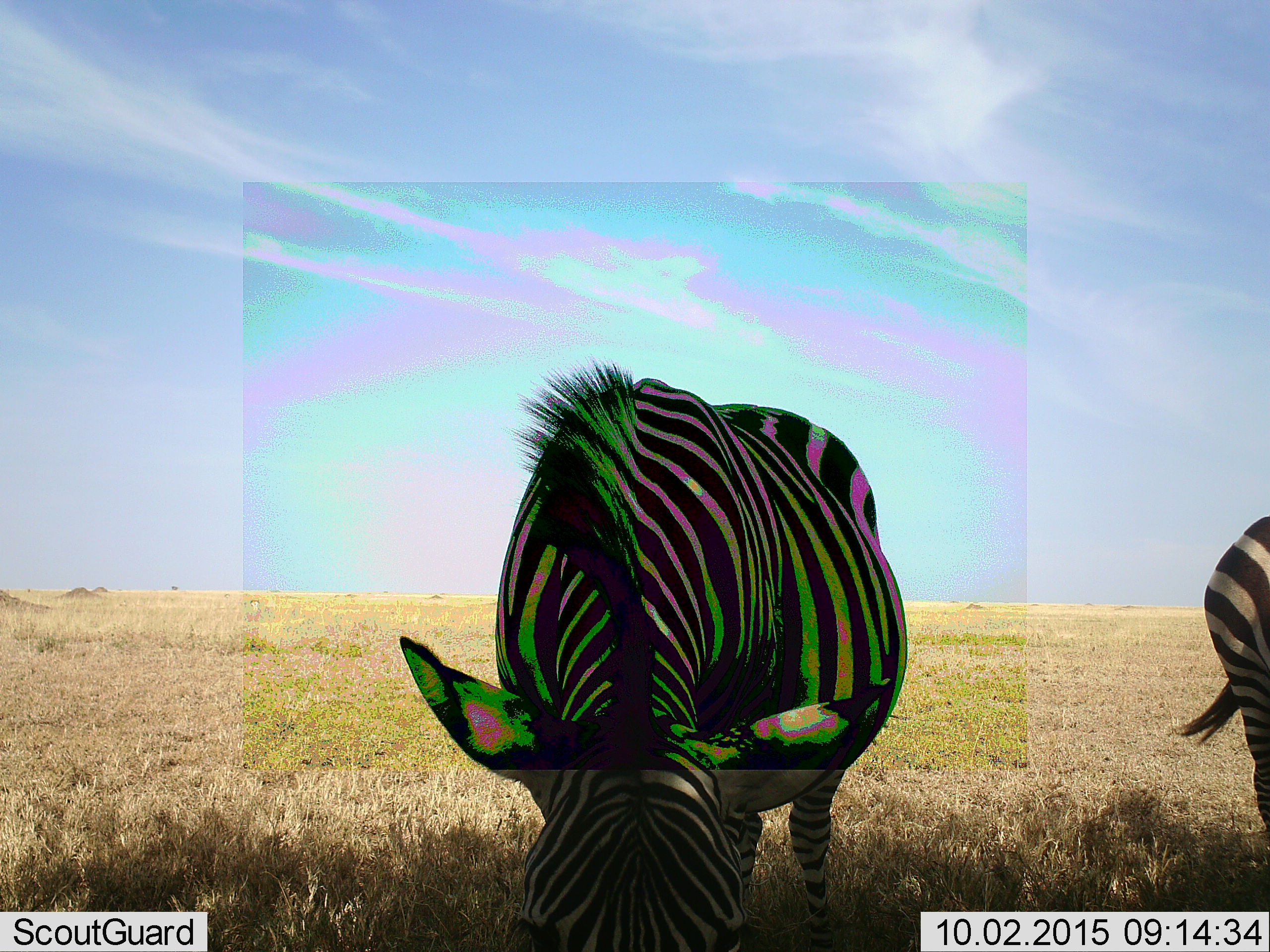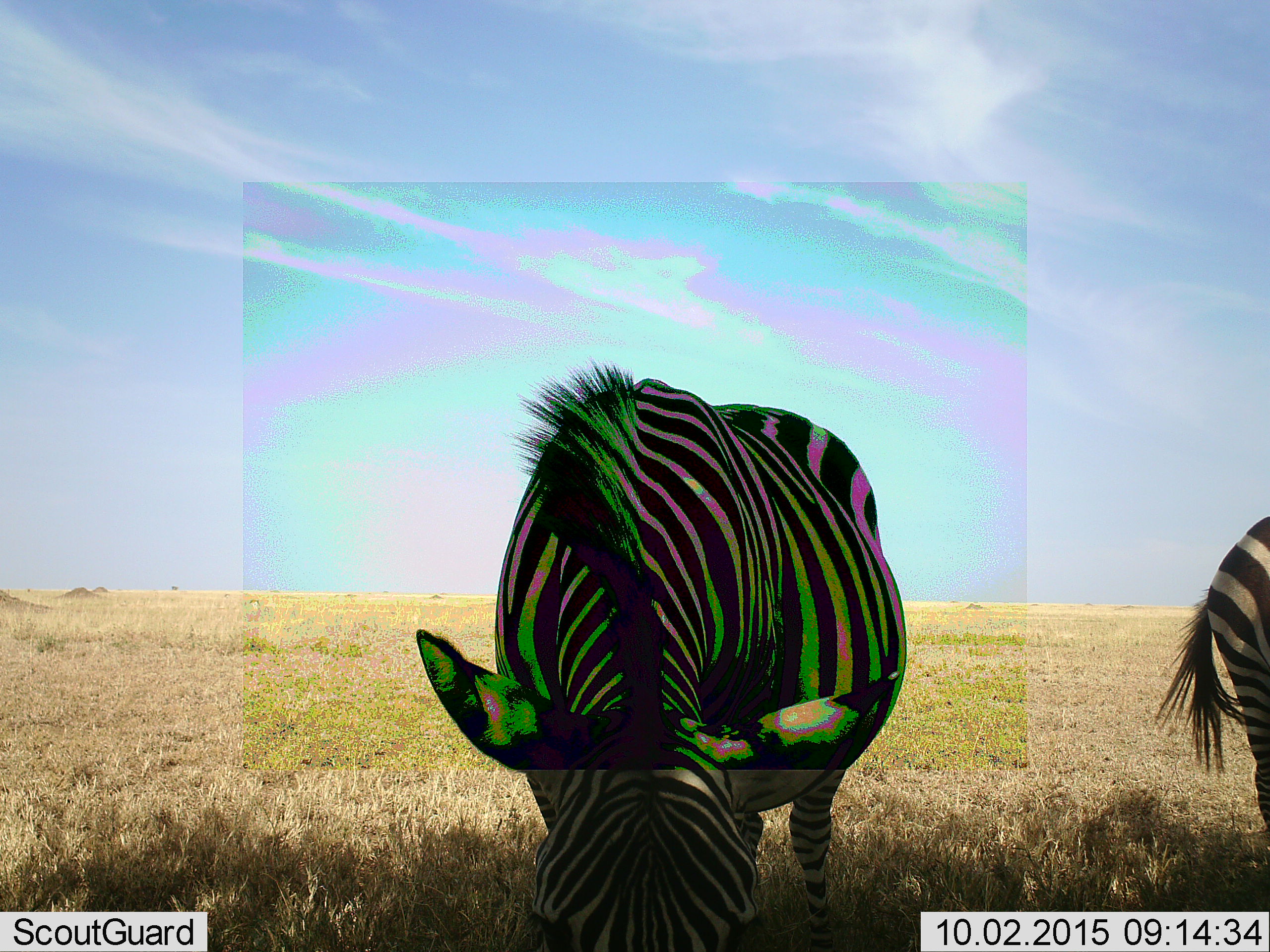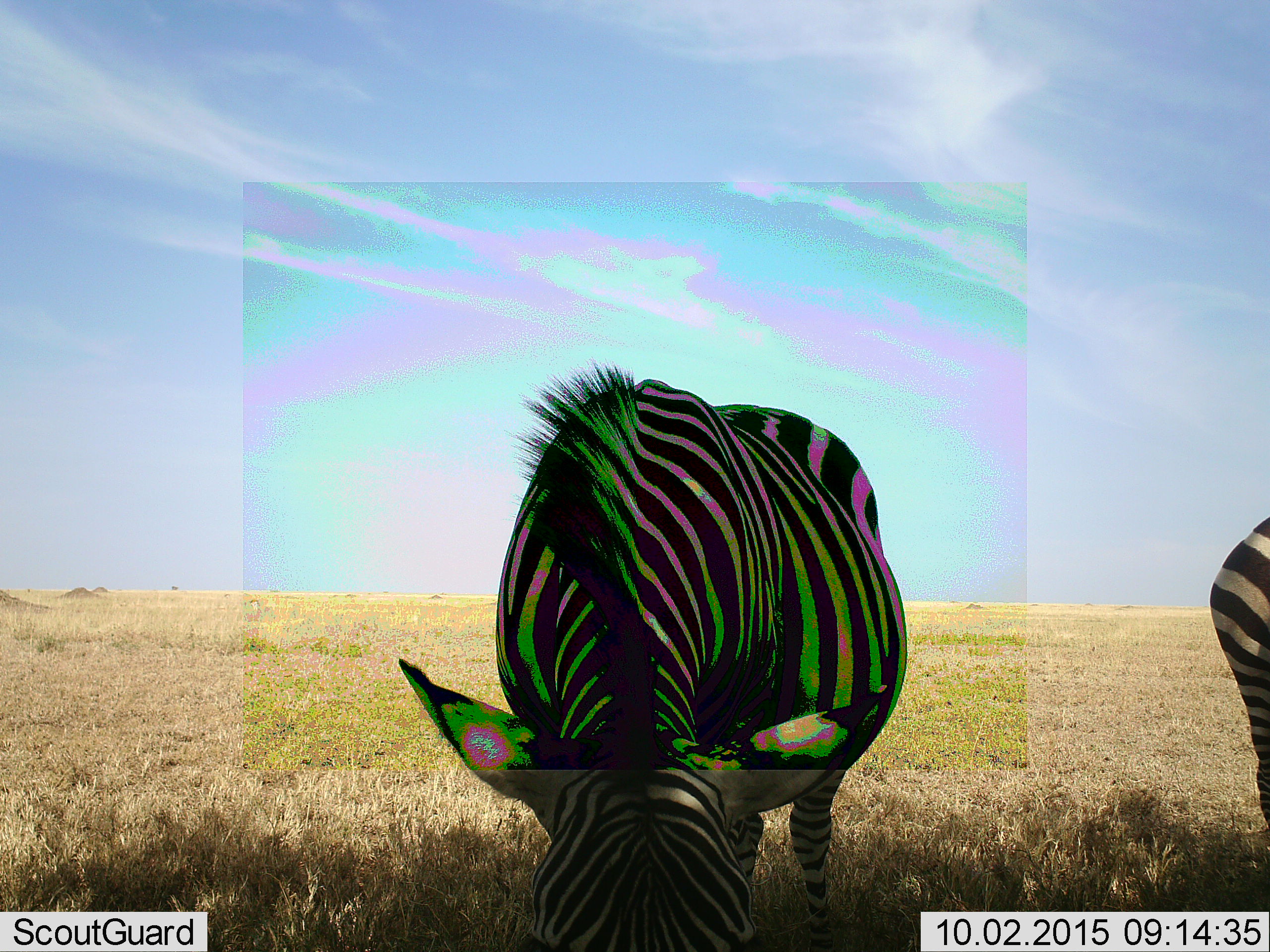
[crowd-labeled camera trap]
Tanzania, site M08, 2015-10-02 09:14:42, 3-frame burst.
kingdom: Animalia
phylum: Chordata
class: Mammalia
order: Perissodactyla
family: Equidae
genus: Equus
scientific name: Equus quagga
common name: plains zebra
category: zebra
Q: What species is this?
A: Zebra (plains zebra) (Equus quagga).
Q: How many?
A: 2.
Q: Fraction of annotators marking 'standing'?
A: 50%.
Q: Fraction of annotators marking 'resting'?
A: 0%.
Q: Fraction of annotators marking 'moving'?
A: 10%.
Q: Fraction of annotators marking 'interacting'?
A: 0%.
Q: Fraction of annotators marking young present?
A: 0%.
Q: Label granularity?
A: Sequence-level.